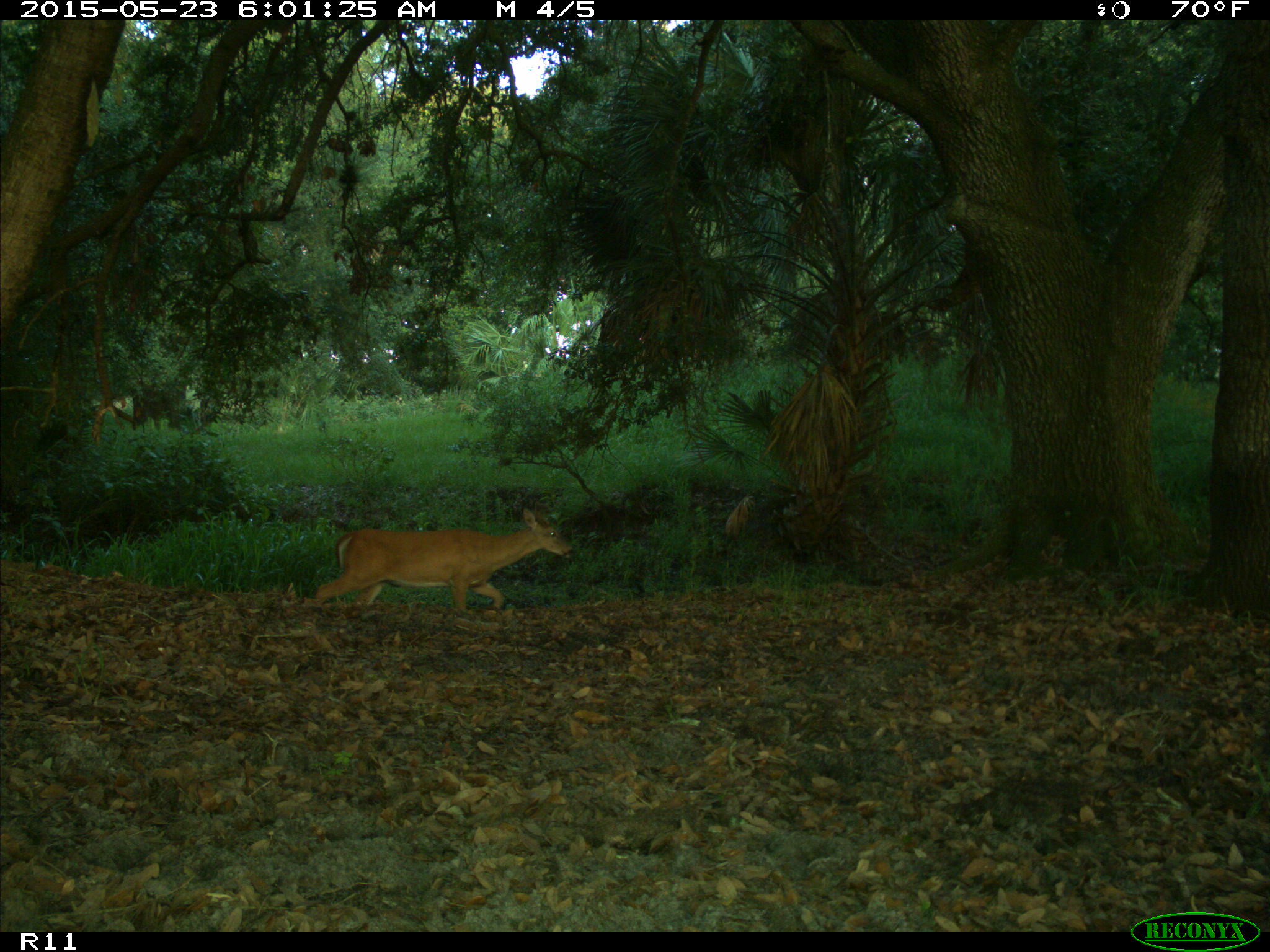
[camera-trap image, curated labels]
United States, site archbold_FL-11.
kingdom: Animalia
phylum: Chordata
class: Mammalia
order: Artiodactyla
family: Cervidae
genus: Odocoileus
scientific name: Odocoileus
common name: deer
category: unidentified deer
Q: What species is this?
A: Unidentified deer (deer) (Odocoileus).